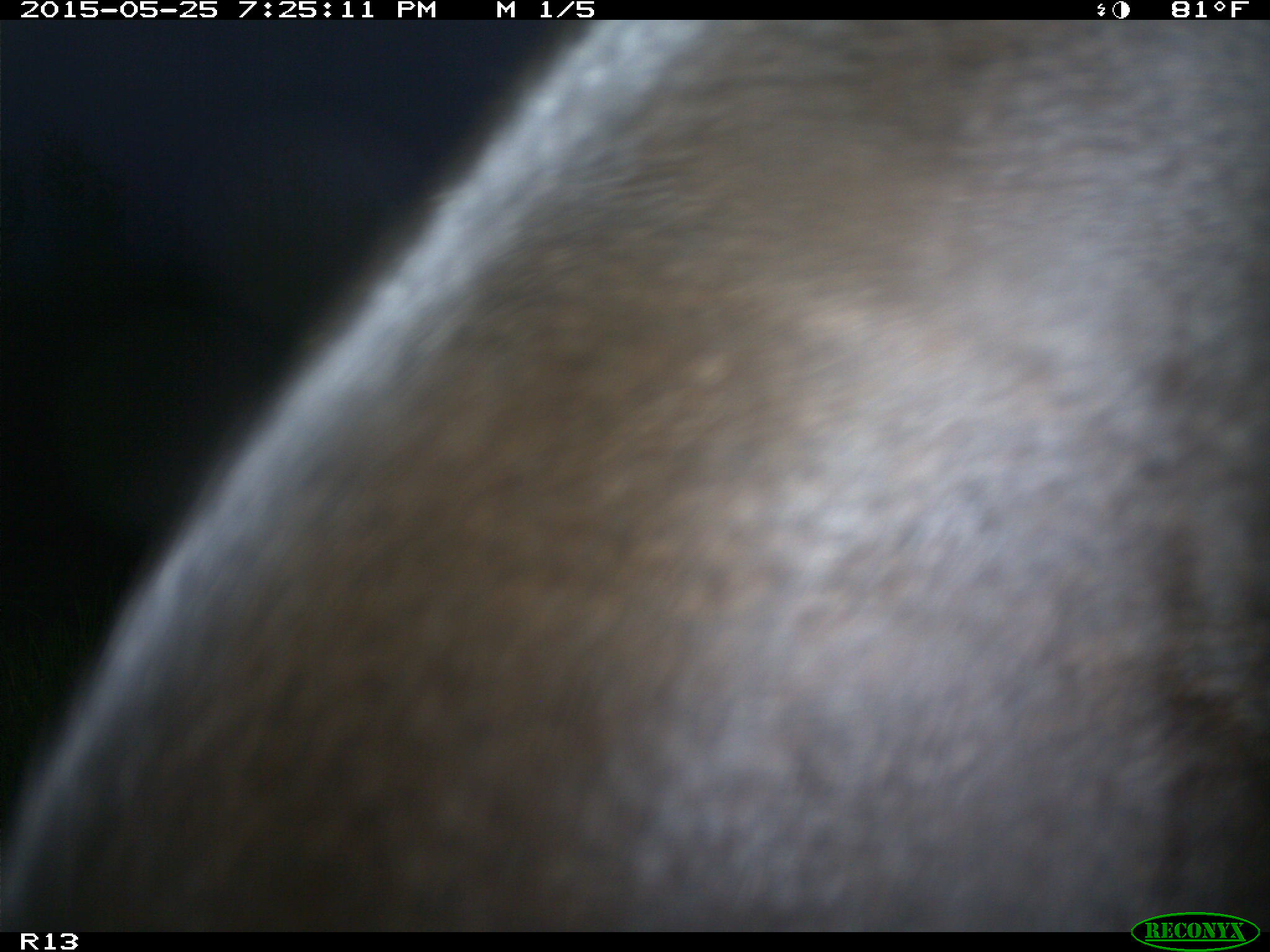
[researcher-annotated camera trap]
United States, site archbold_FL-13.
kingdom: Animalia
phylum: Chordata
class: Mammalia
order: Artiodactyla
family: Bovidae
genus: Bos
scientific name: Bos taurus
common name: domestic cow